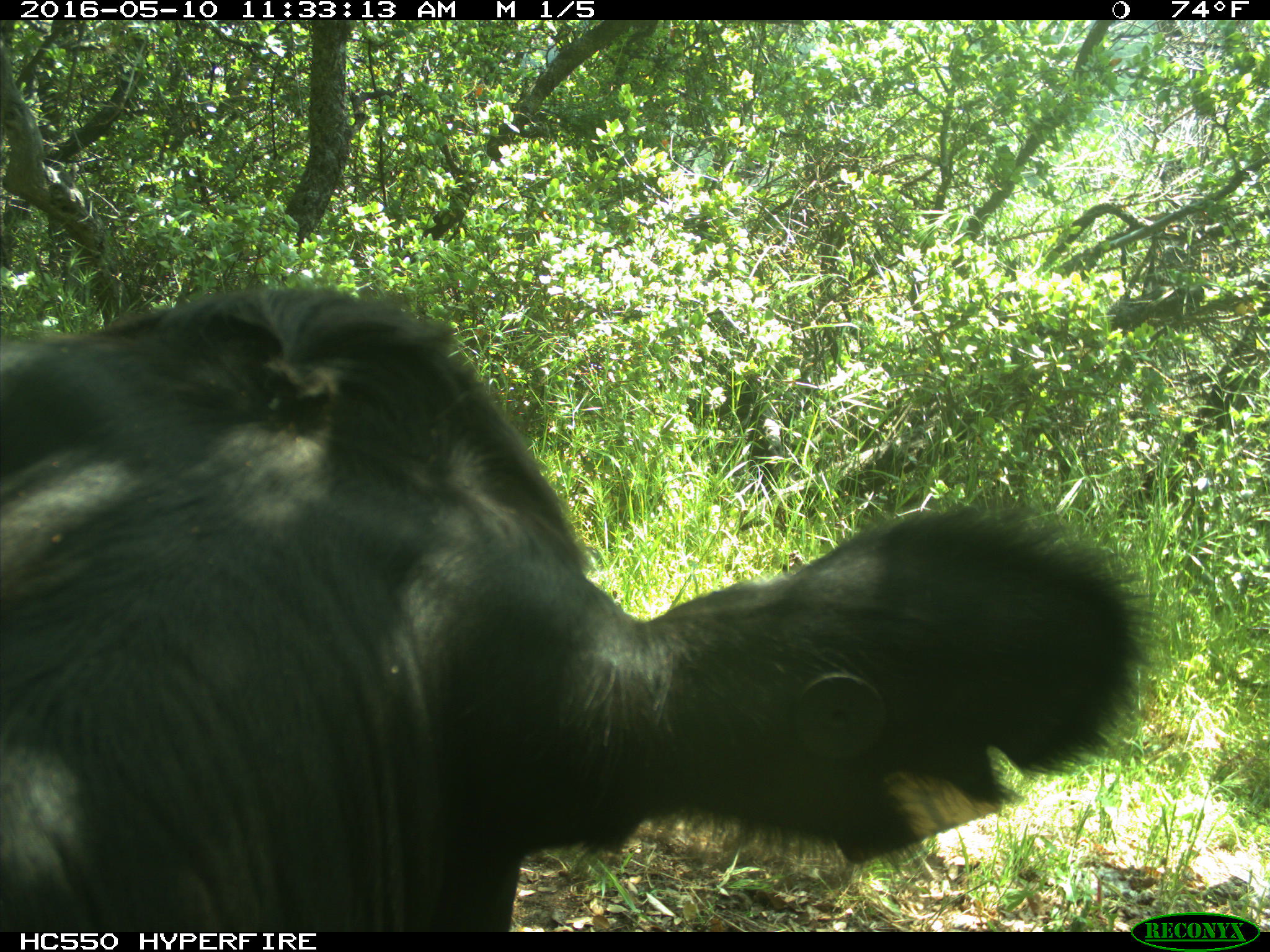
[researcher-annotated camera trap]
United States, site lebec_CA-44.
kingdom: Animalia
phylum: Chordata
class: Mammalia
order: Artiodactyla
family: Bovidae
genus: Bos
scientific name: Bos taurus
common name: domestic cow